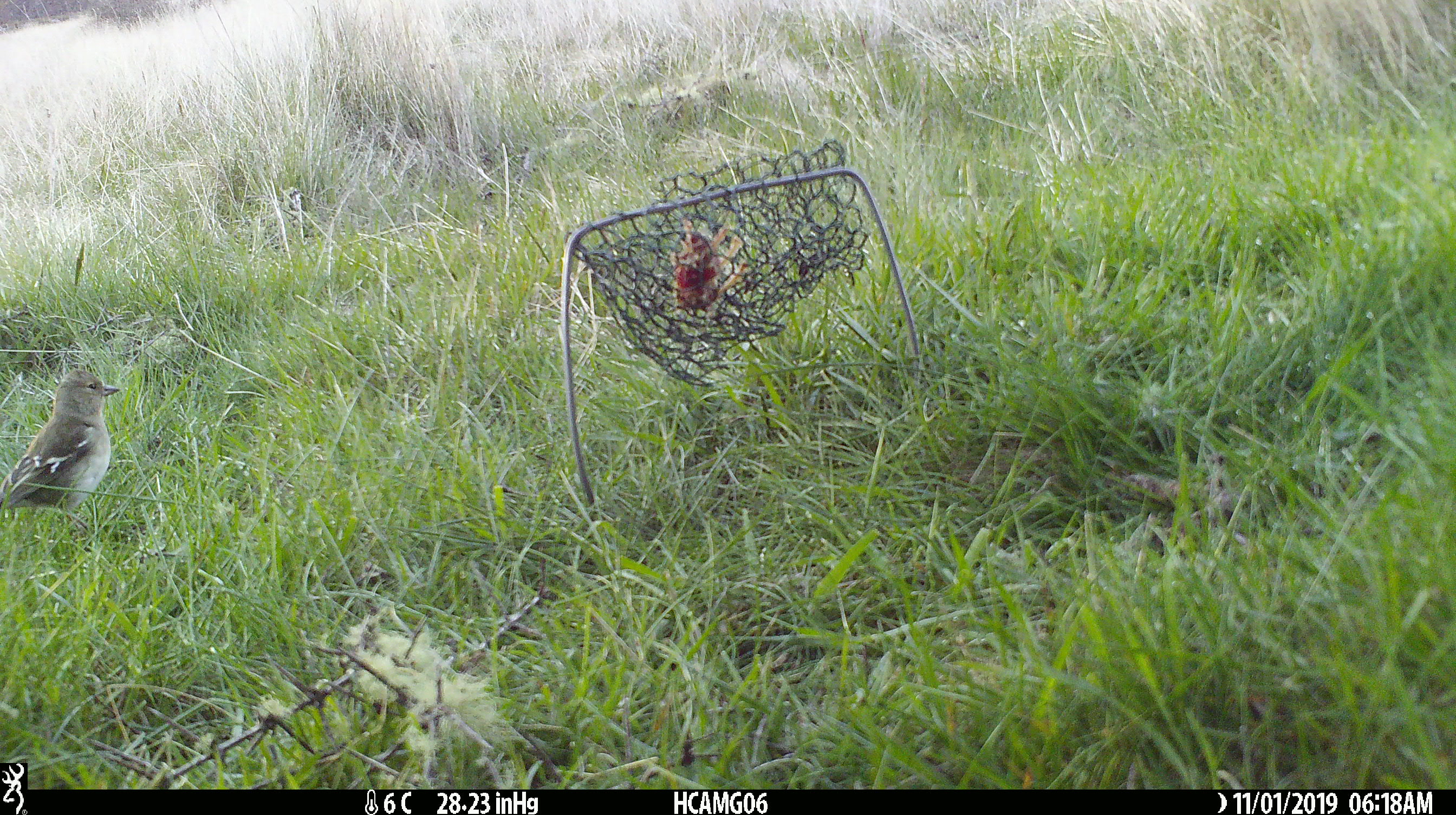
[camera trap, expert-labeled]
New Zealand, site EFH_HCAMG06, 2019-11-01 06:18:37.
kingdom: Animalia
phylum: Chordata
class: Aves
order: Passeriformes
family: Fringillidae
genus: Fringilla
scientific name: Fringilla coelebs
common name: common chaffinch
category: chaffinch